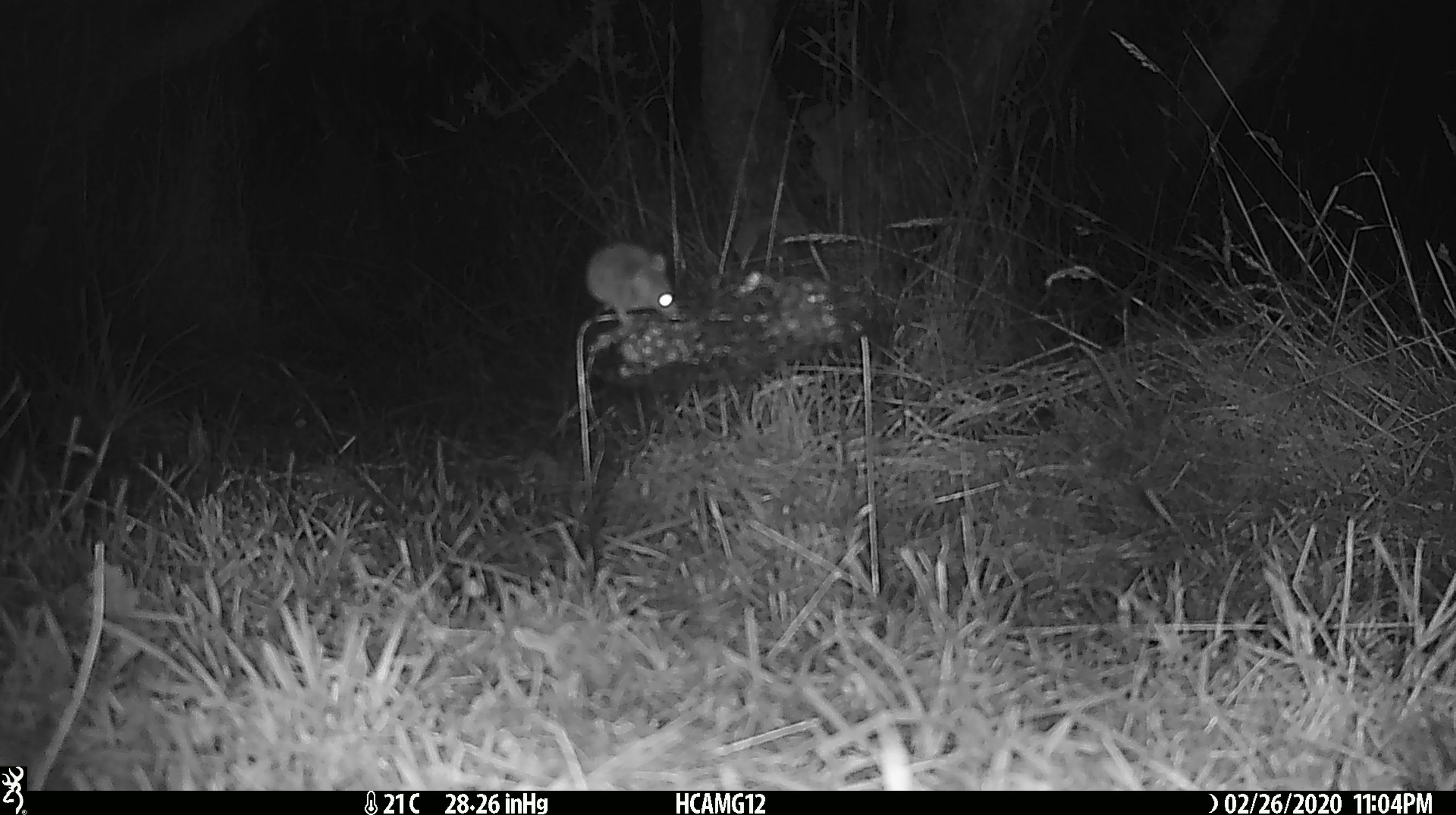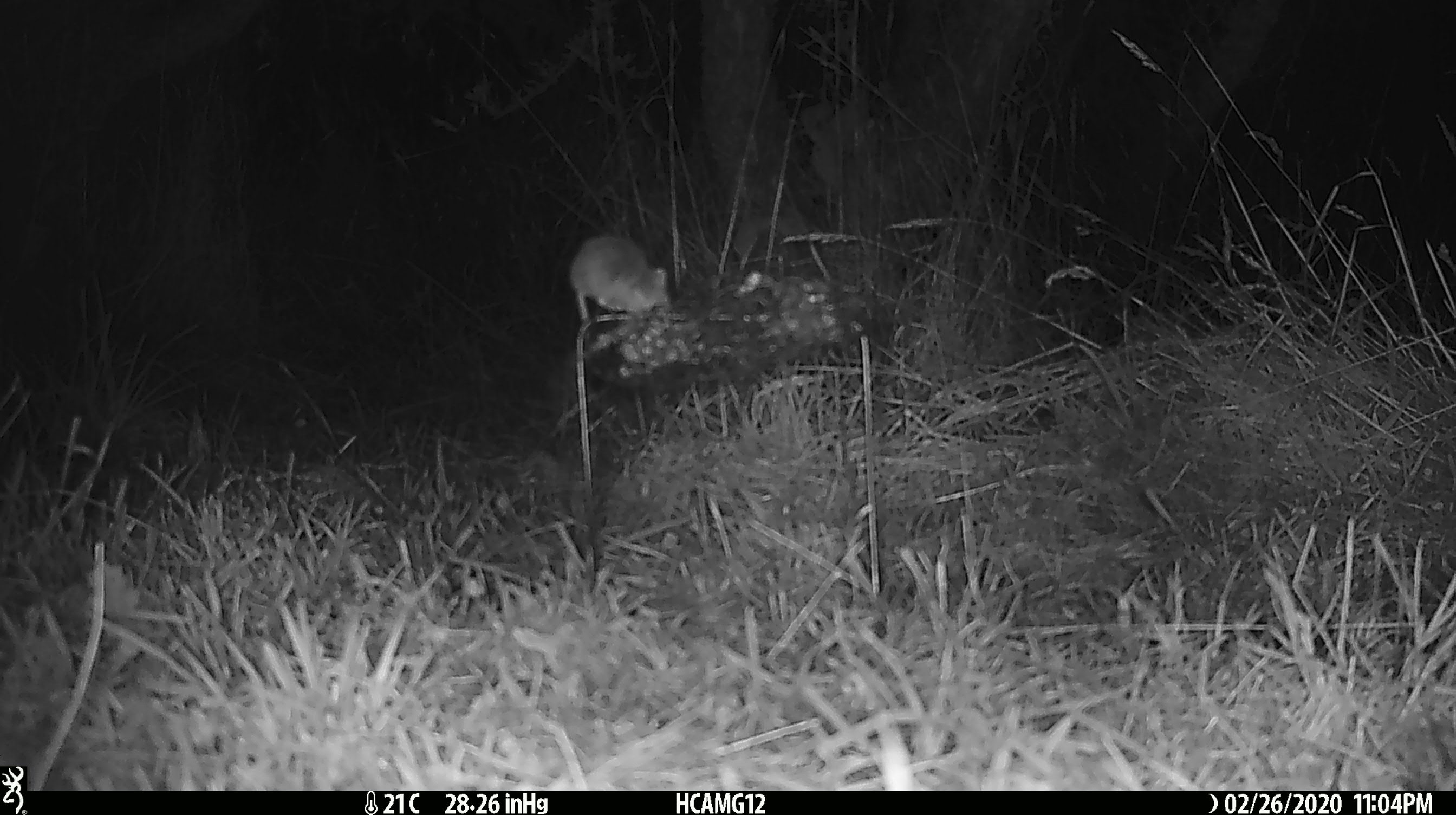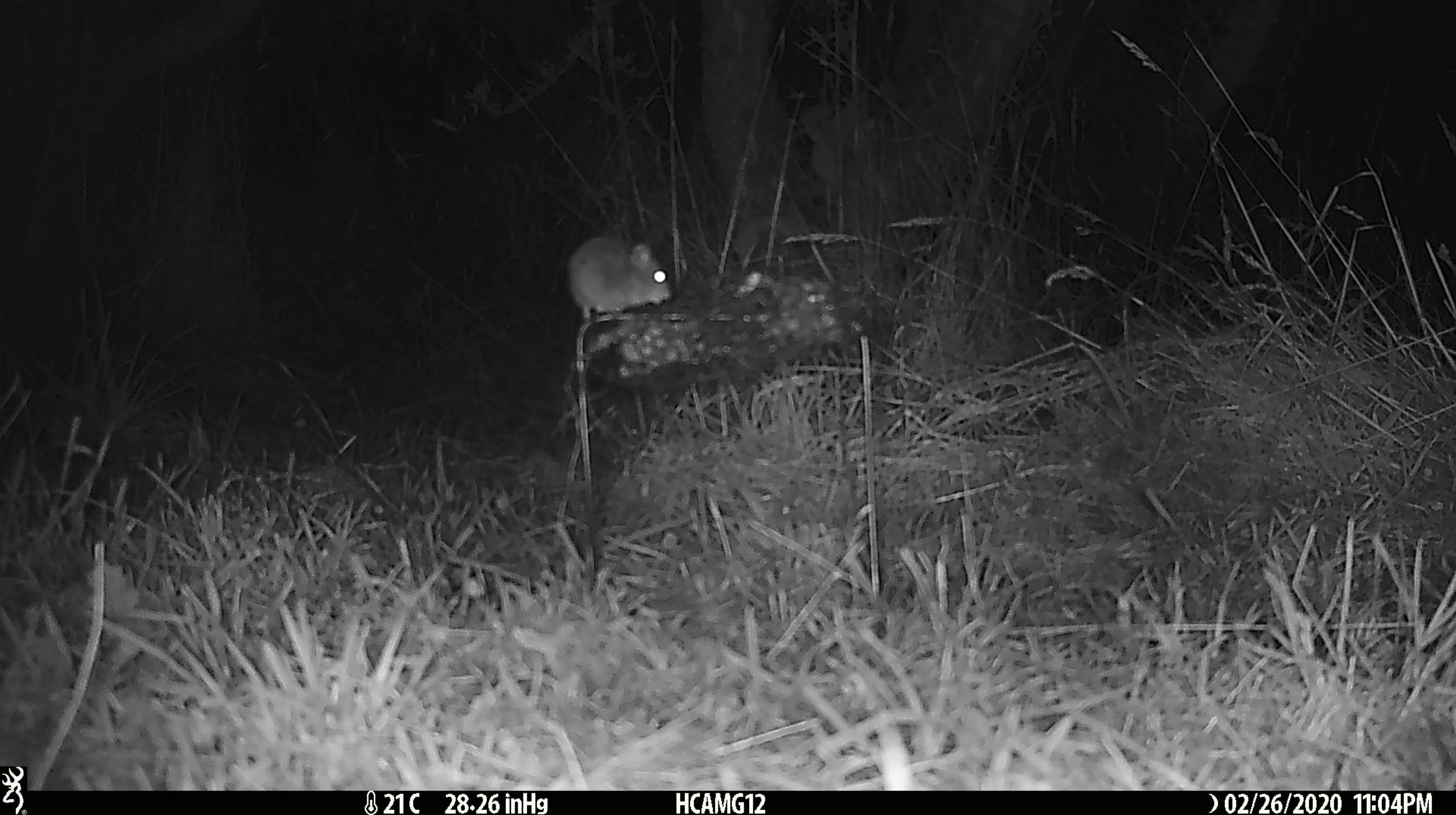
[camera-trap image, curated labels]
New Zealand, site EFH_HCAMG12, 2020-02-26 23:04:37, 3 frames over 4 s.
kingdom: Animalia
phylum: Chordata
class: Mammalia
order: Rodentia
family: Muridae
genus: Mus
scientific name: Mus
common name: mouse